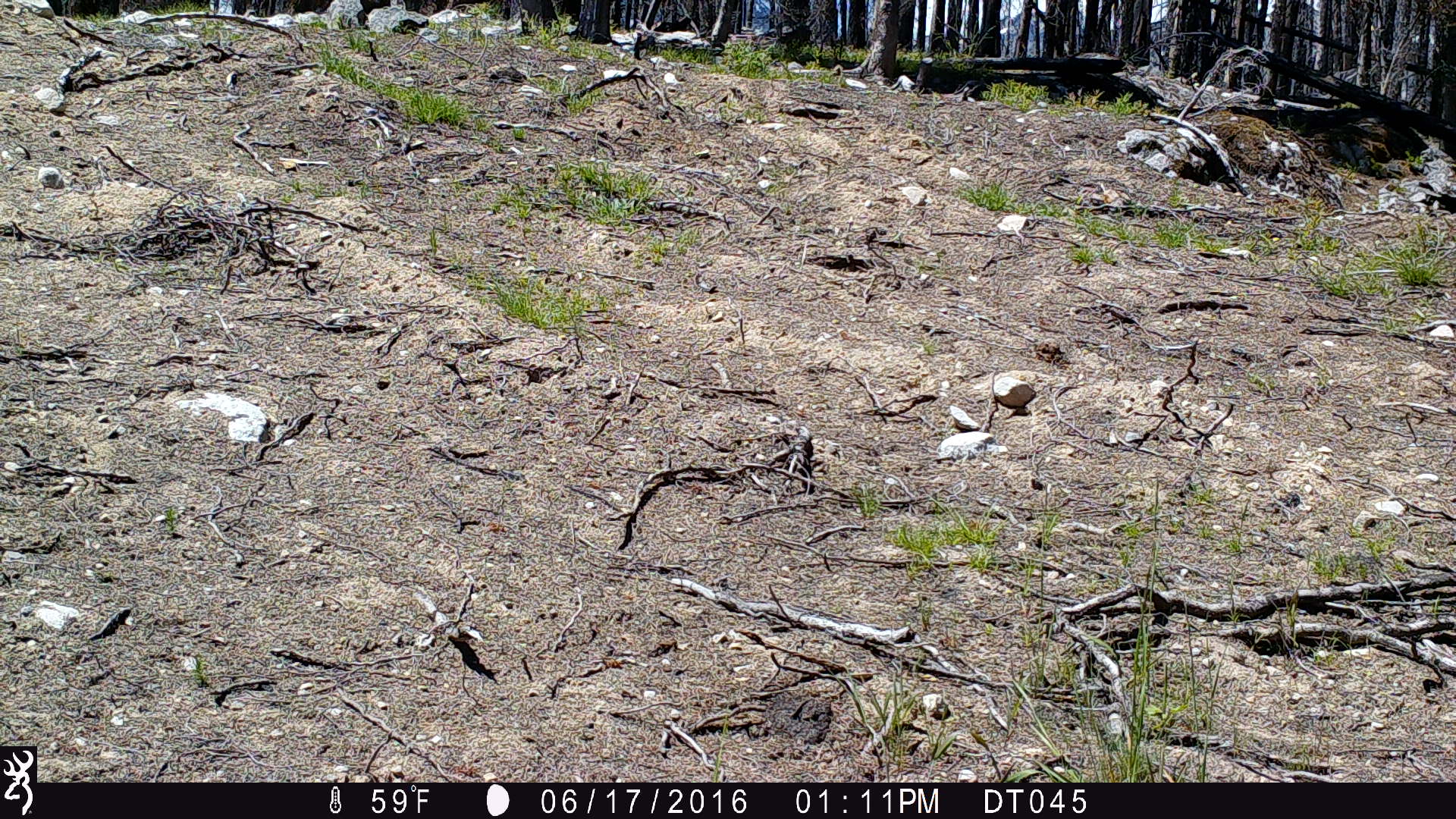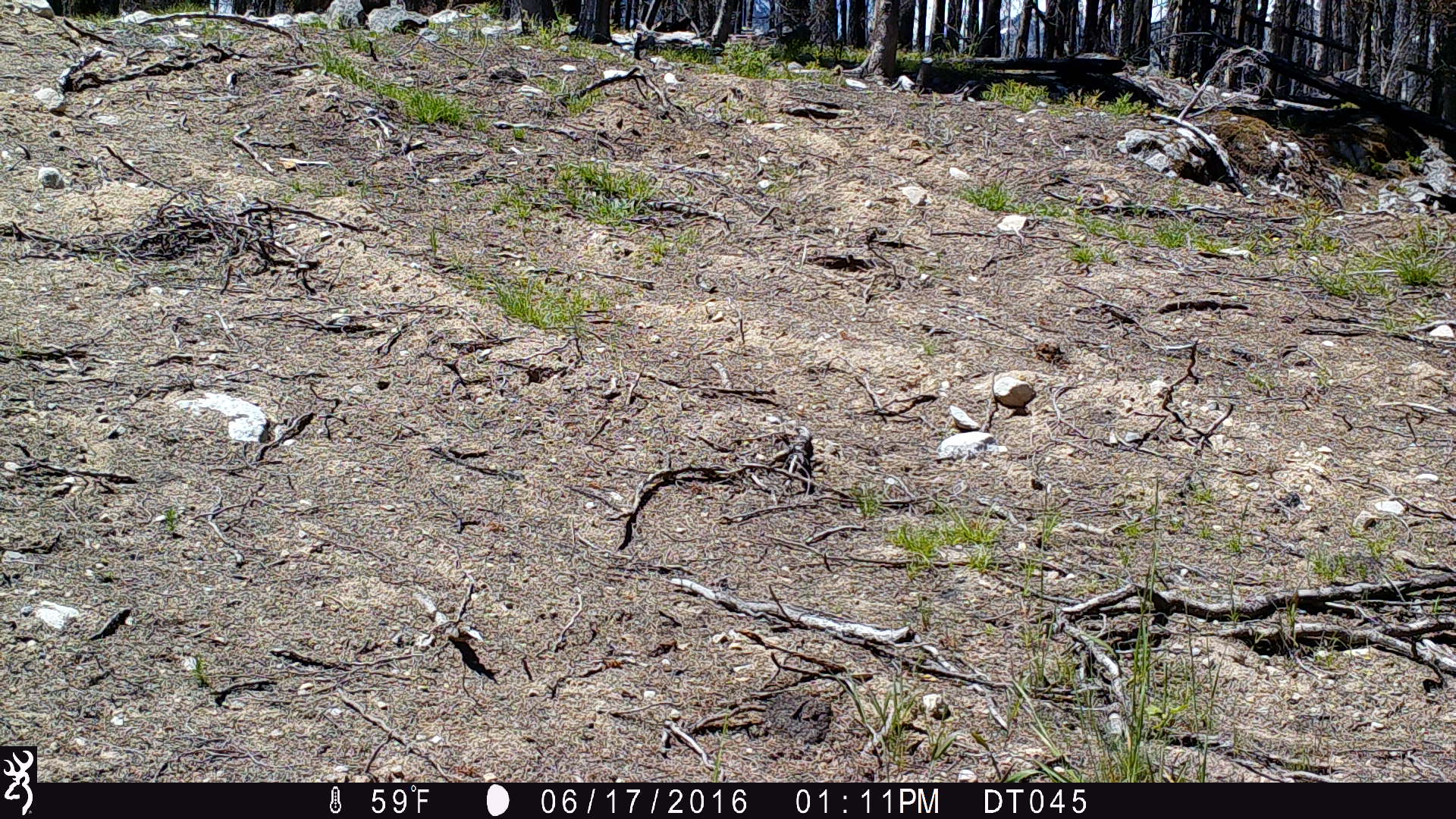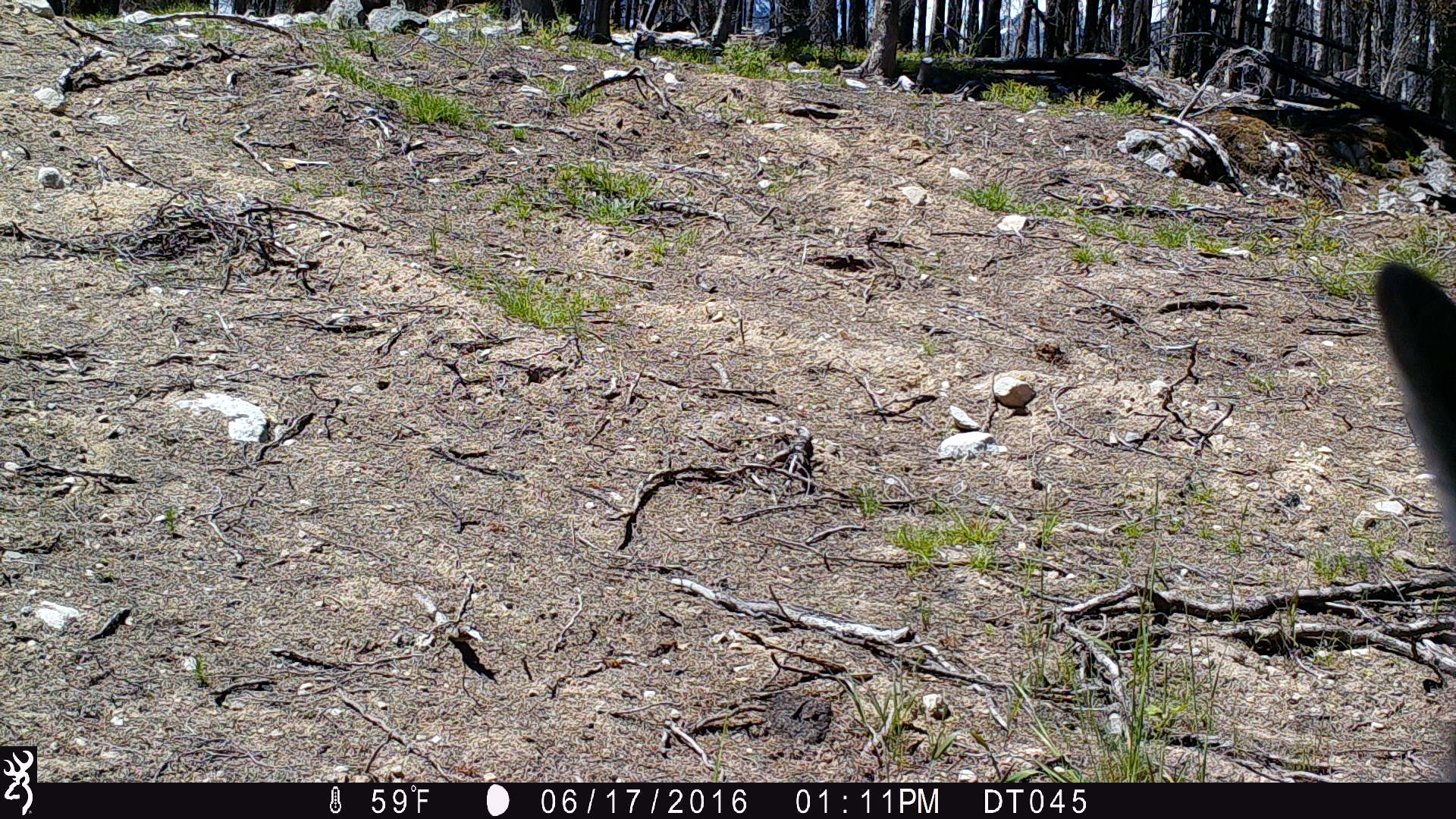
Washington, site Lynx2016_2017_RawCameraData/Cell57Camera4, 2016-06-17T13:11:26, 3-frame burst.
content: unidentified animal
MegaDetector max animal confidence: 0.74